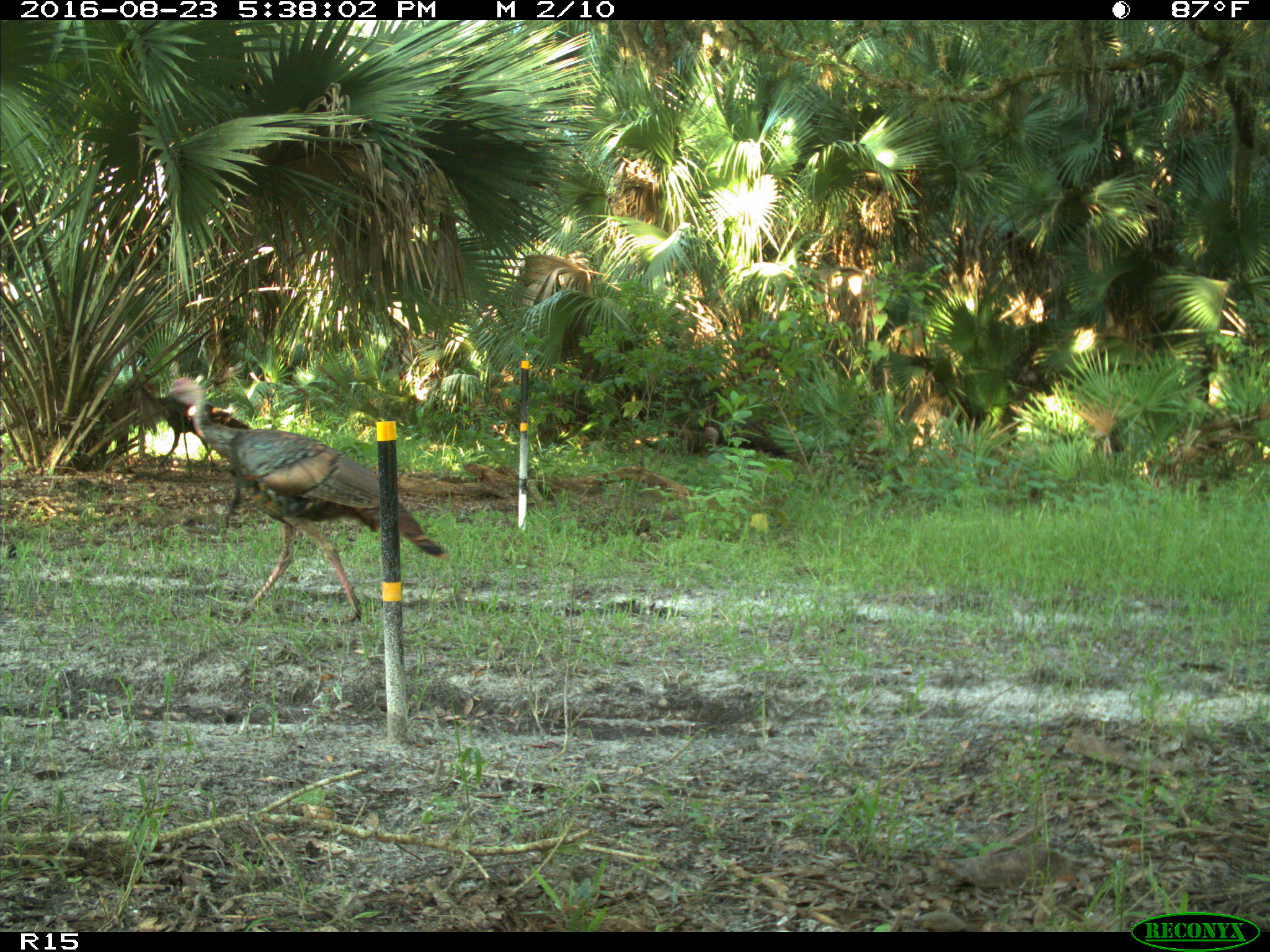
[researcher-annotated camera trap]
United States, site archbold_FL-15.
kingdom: Animalia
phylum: Chordata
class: Aves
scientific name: Aves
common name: birds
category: unidentified bird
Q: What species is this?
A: Unidentified bird (birds) (Aves).